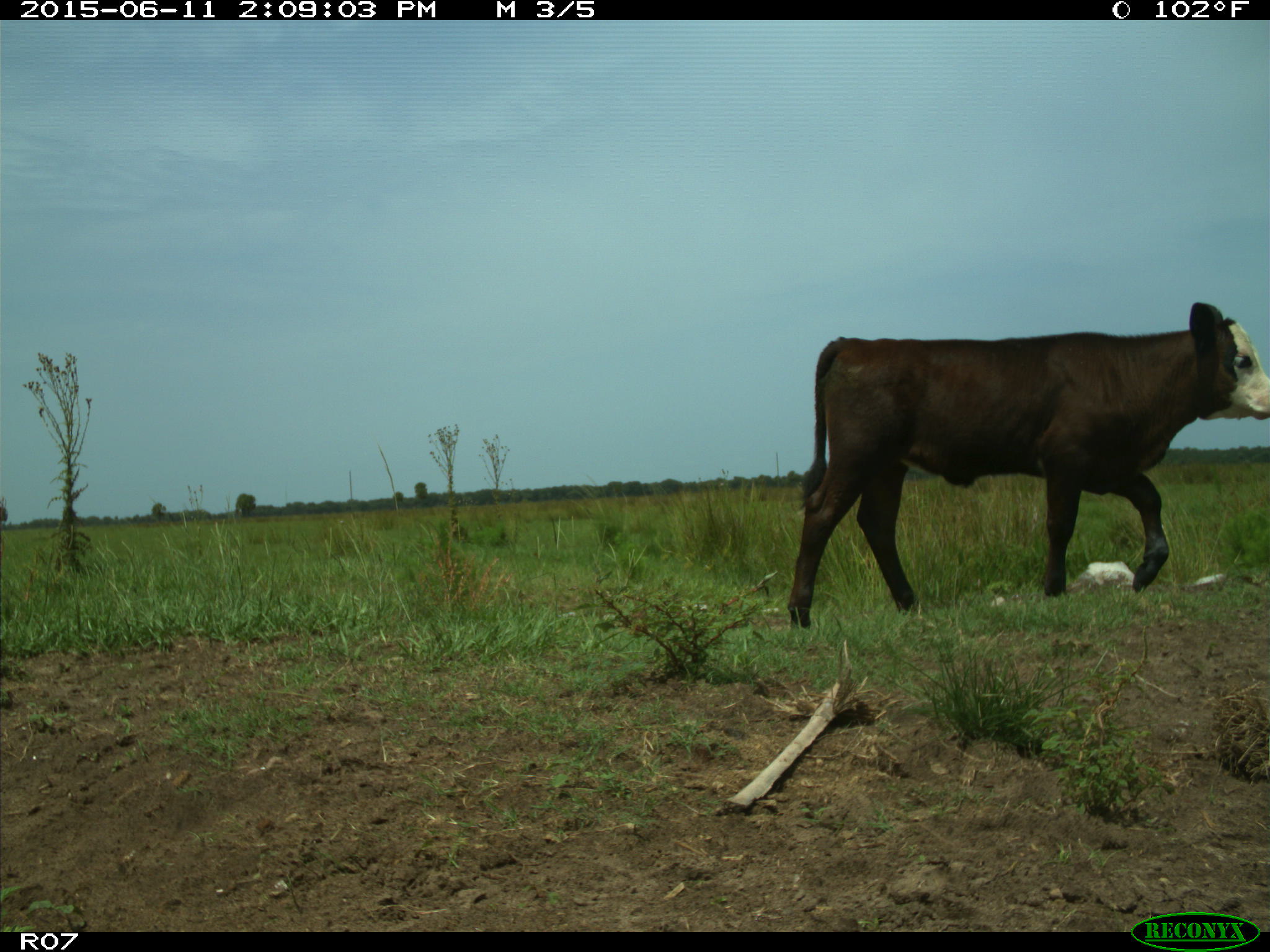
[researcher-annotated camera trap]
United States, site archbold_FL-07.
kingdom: Animalia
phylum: Chordata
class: Mammalia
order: Artiodactyla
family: Bovidae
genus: Bos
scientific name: Bos taurus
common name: domestic cow